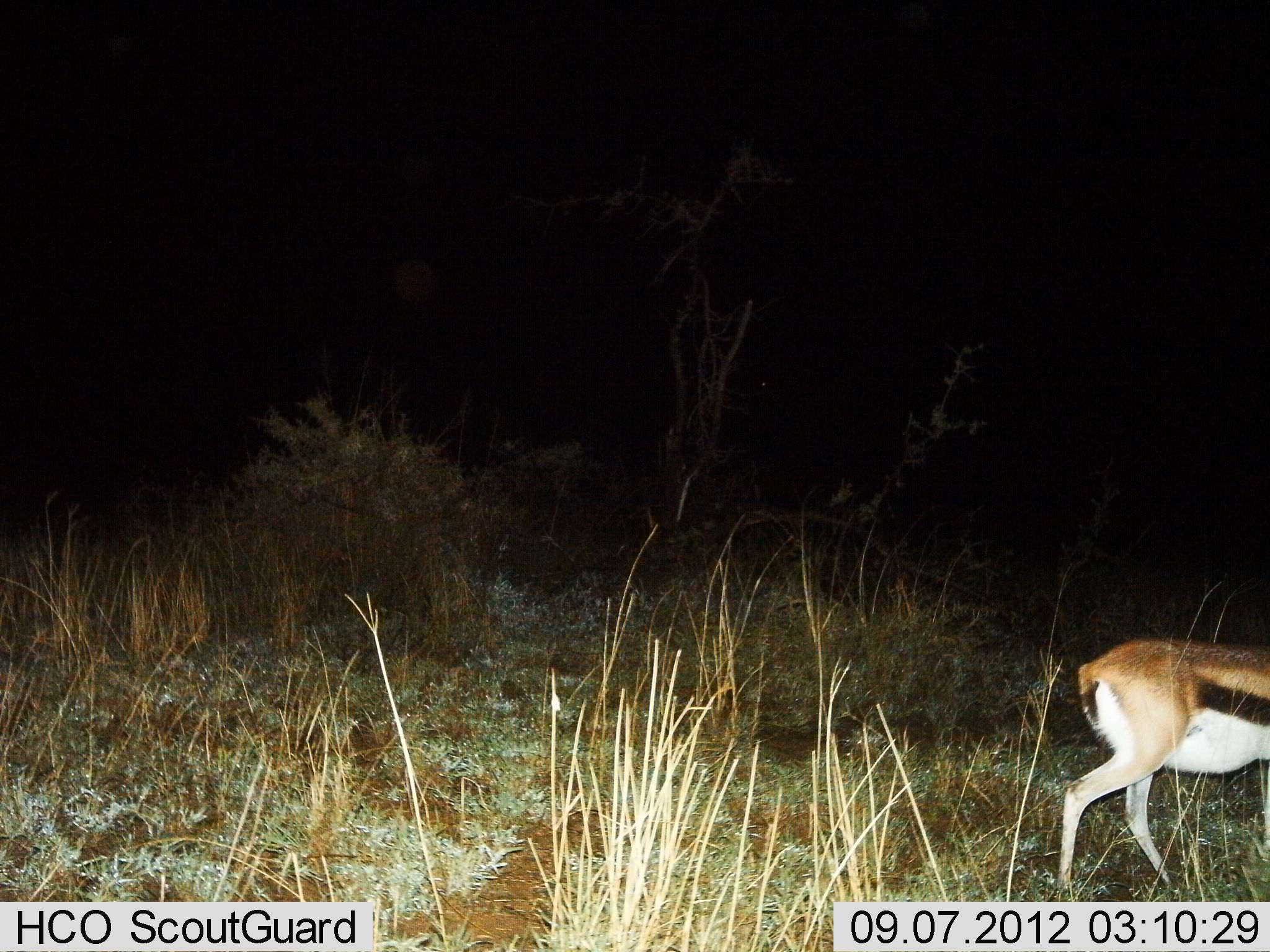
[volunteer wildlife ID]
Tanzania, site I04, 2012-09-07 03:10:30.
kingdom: Animalia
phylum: Chordata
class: Mammalia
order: Artiodactyla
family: Bovidae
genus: Eudorcas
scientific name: Eudorcas thomsonii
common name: thomson's gazelle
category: gazellethomsons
Gazellethomsons (thomson's gazelle) (Eudorcas thomsonii), count 1. Behavior (volunteer vote fractions): standing 20%, resting 0%, moving 80%, interacting 0%. Young present (vote fraction): 0%. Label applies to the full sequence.